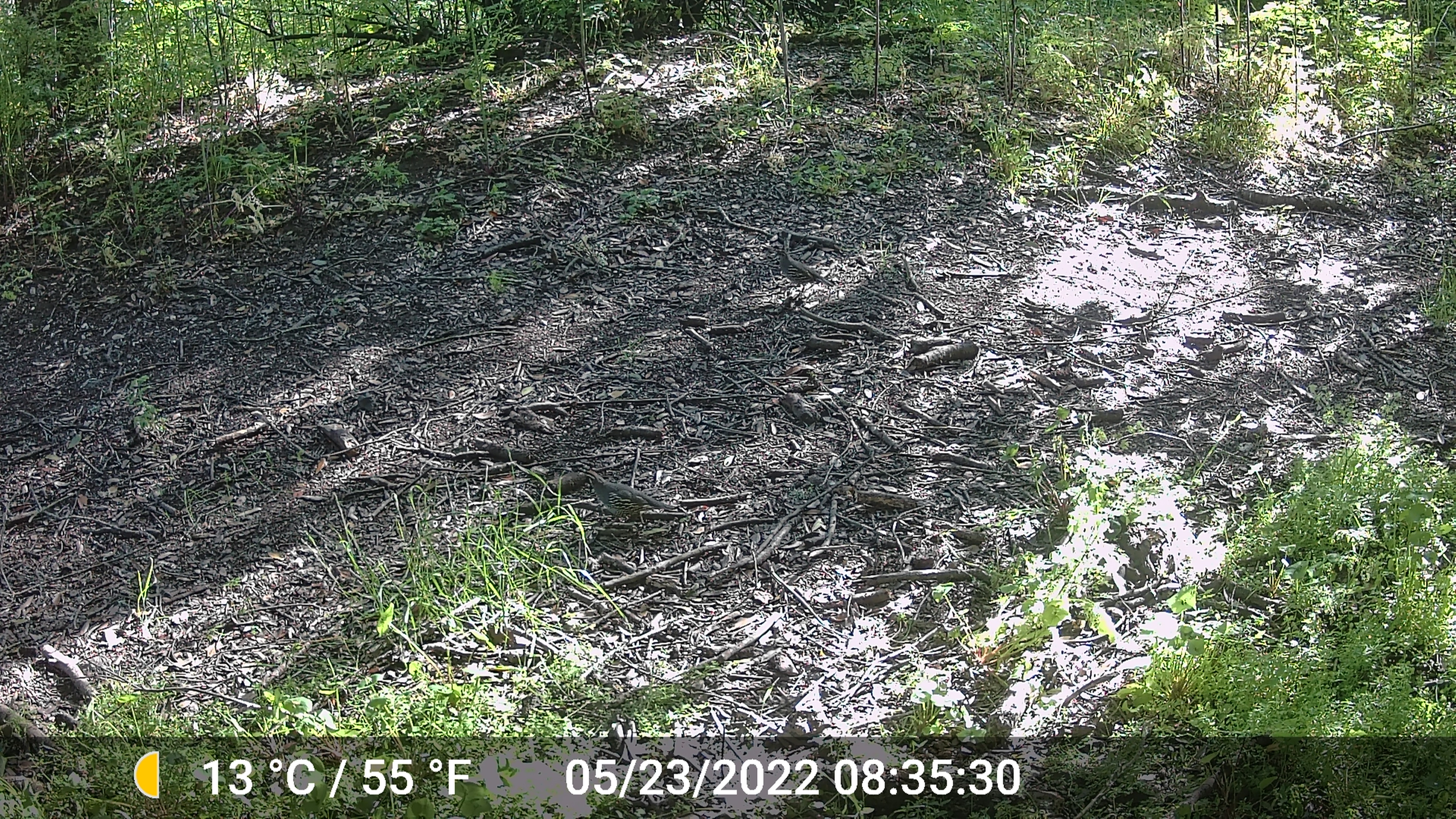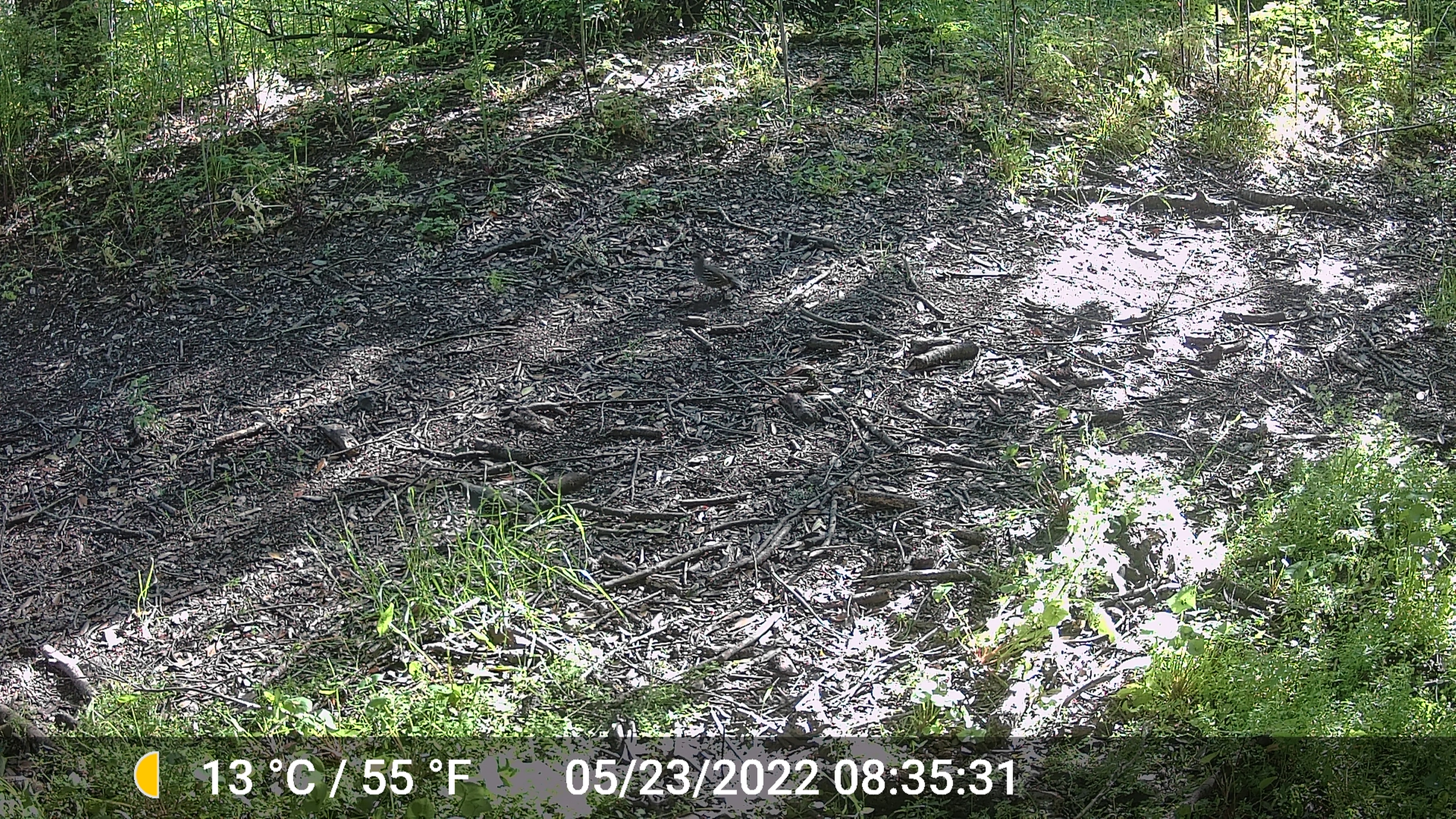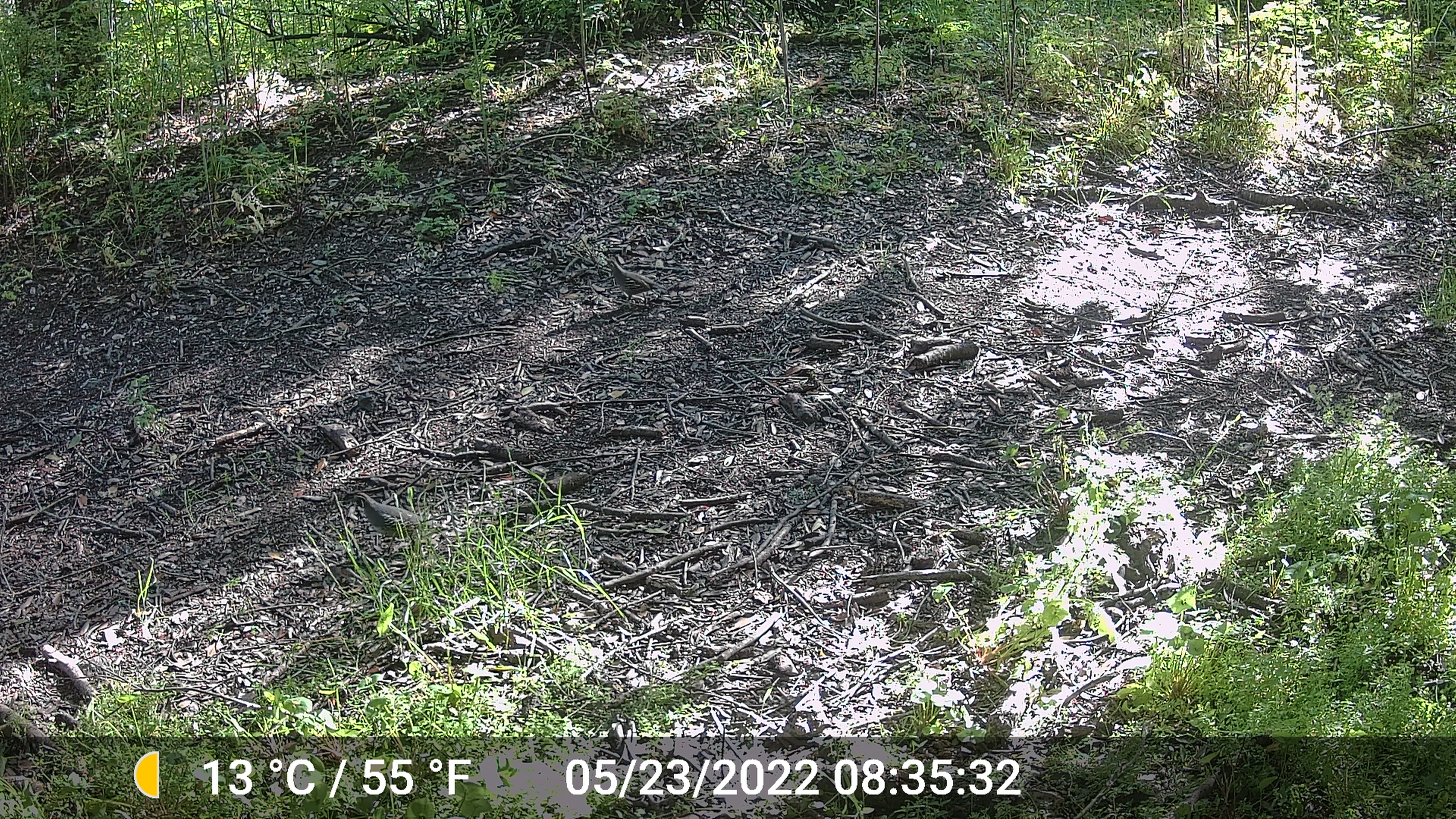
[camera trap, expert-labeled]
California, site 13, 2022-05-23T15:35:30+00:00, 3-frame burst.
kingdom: Animalia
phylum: Chordata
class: Aves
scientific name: Aves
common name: bird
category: unknown bird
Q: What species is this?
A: Unknown bird (bird) (Aves).